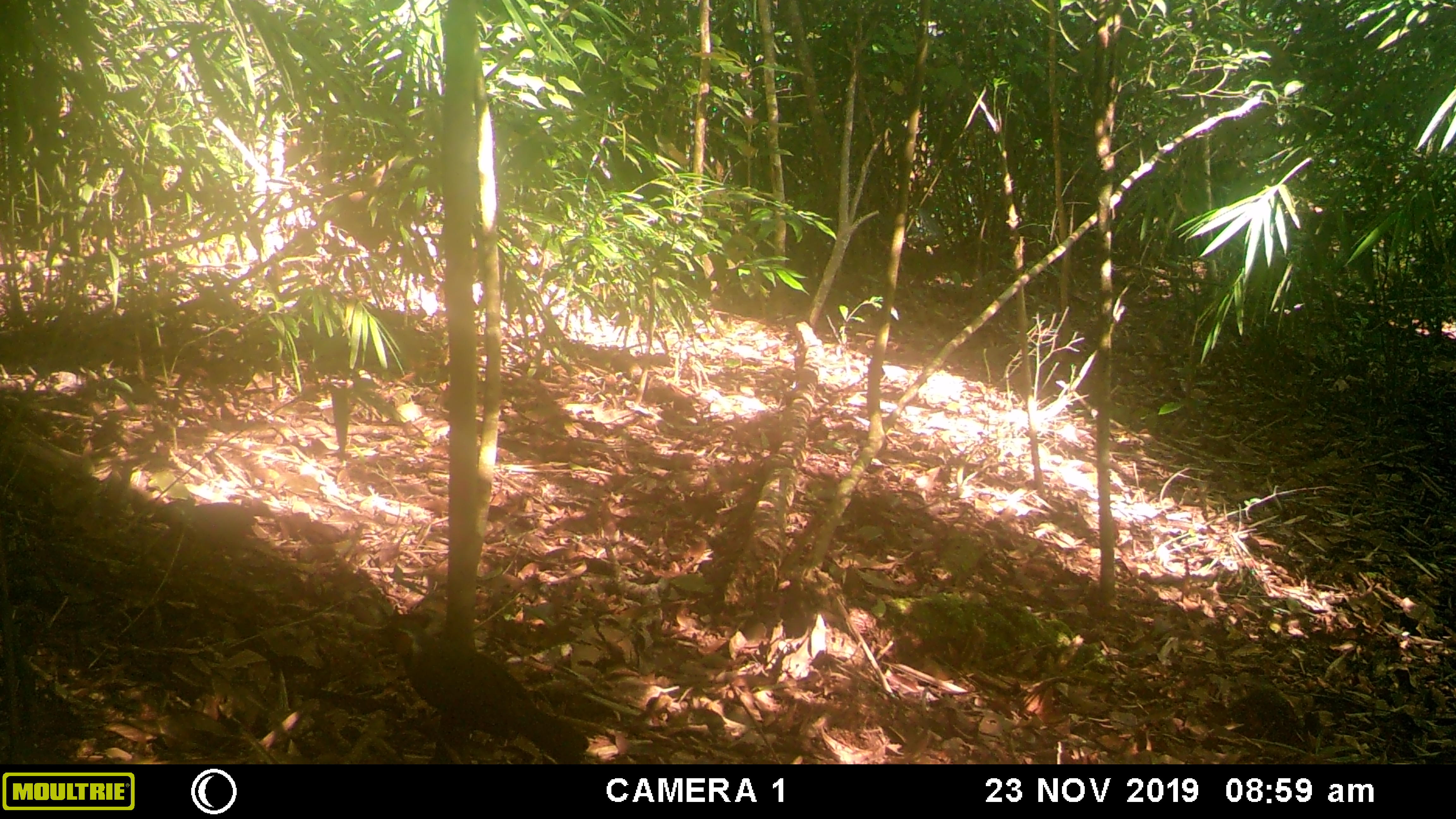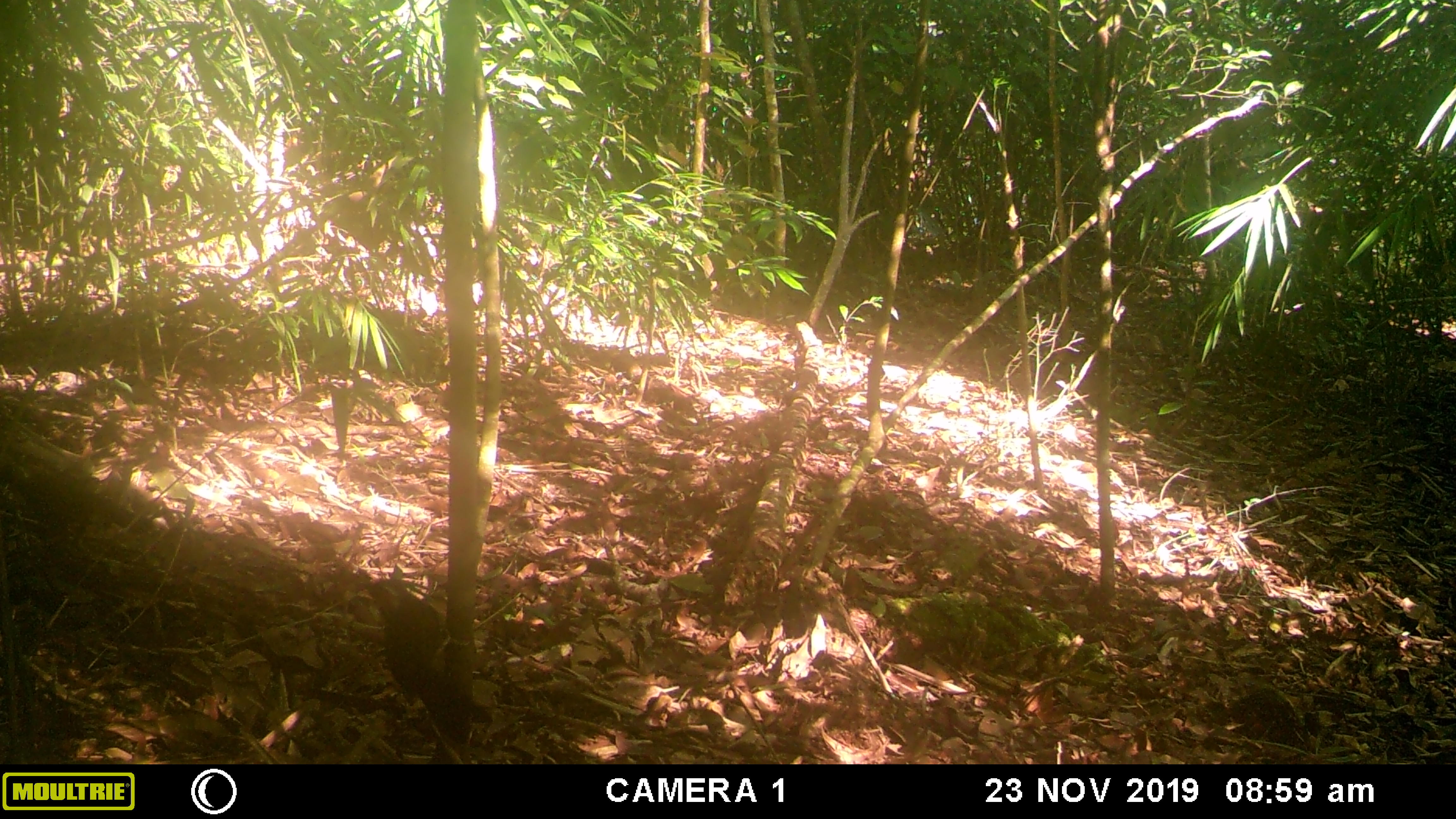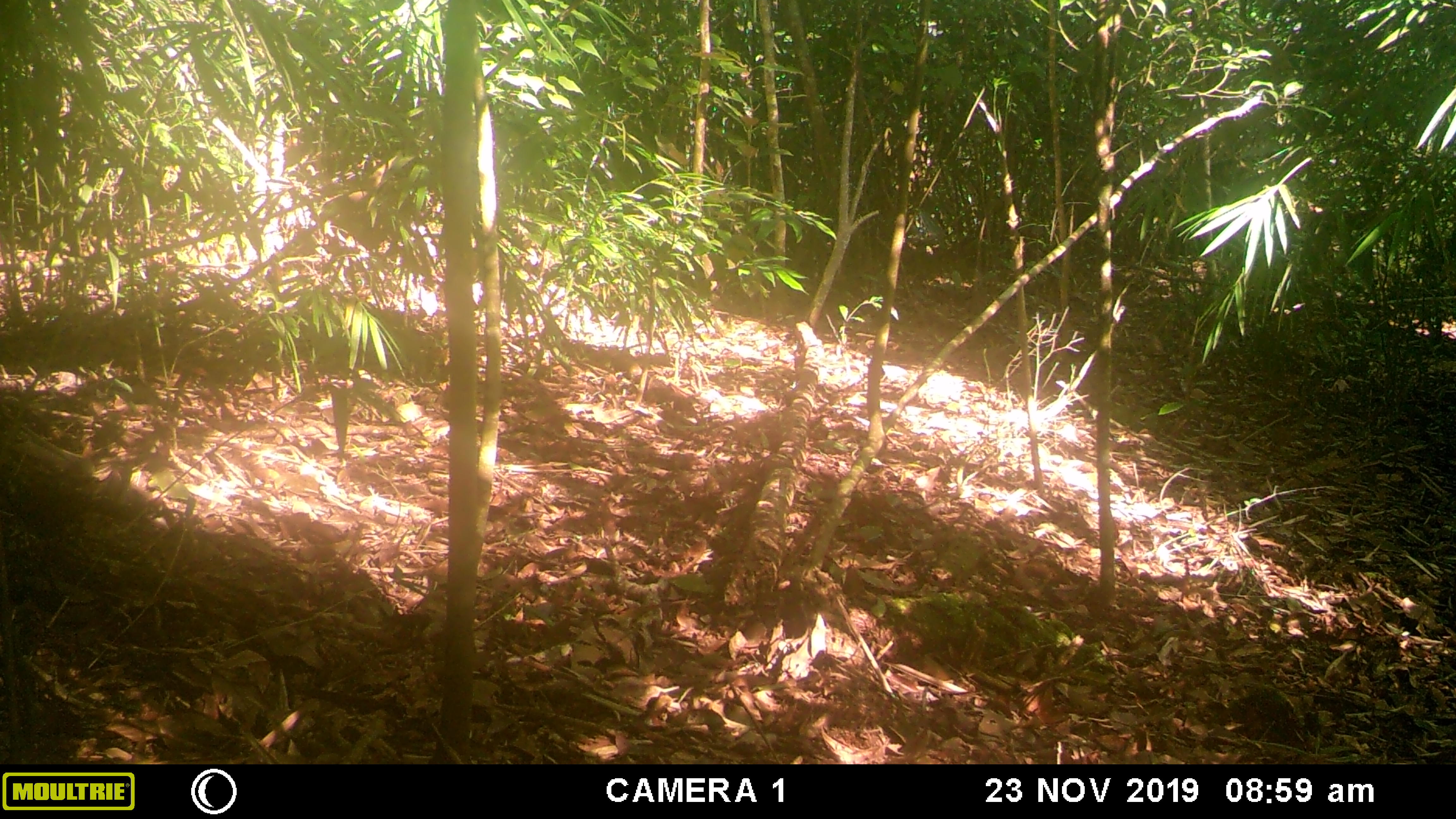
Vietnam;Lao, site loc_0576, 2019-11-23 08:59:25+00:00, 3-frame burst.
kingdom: Animalia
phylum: Chordata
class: Aves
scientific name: Aves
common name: bird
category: unidentified bird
Unidentified bird (bird) (Aves). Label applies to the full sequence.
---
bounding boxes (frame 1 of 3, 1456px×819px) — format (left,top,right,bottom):
unidentified bird: (363,612,589,764)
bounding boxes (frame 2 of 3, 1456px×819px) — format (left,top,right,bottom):
unidentified bird: (363,563,493,743)